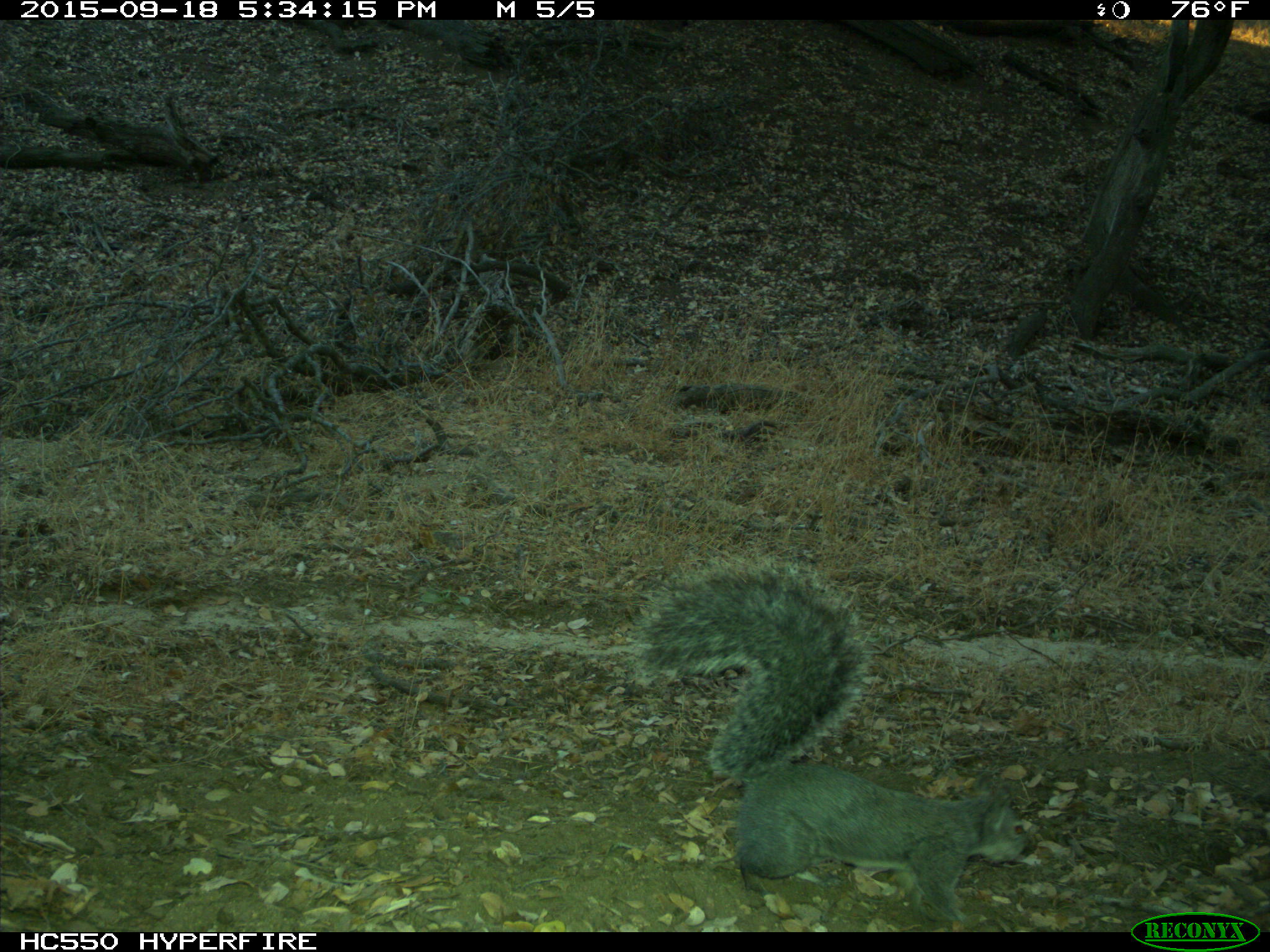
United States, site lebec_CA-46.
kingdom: Animalia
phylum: Chordata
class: Mammalia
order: Rodentia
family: Sciuridae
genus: Sciurus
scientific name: Sciurus carolinensis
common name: eastern gray squirrel